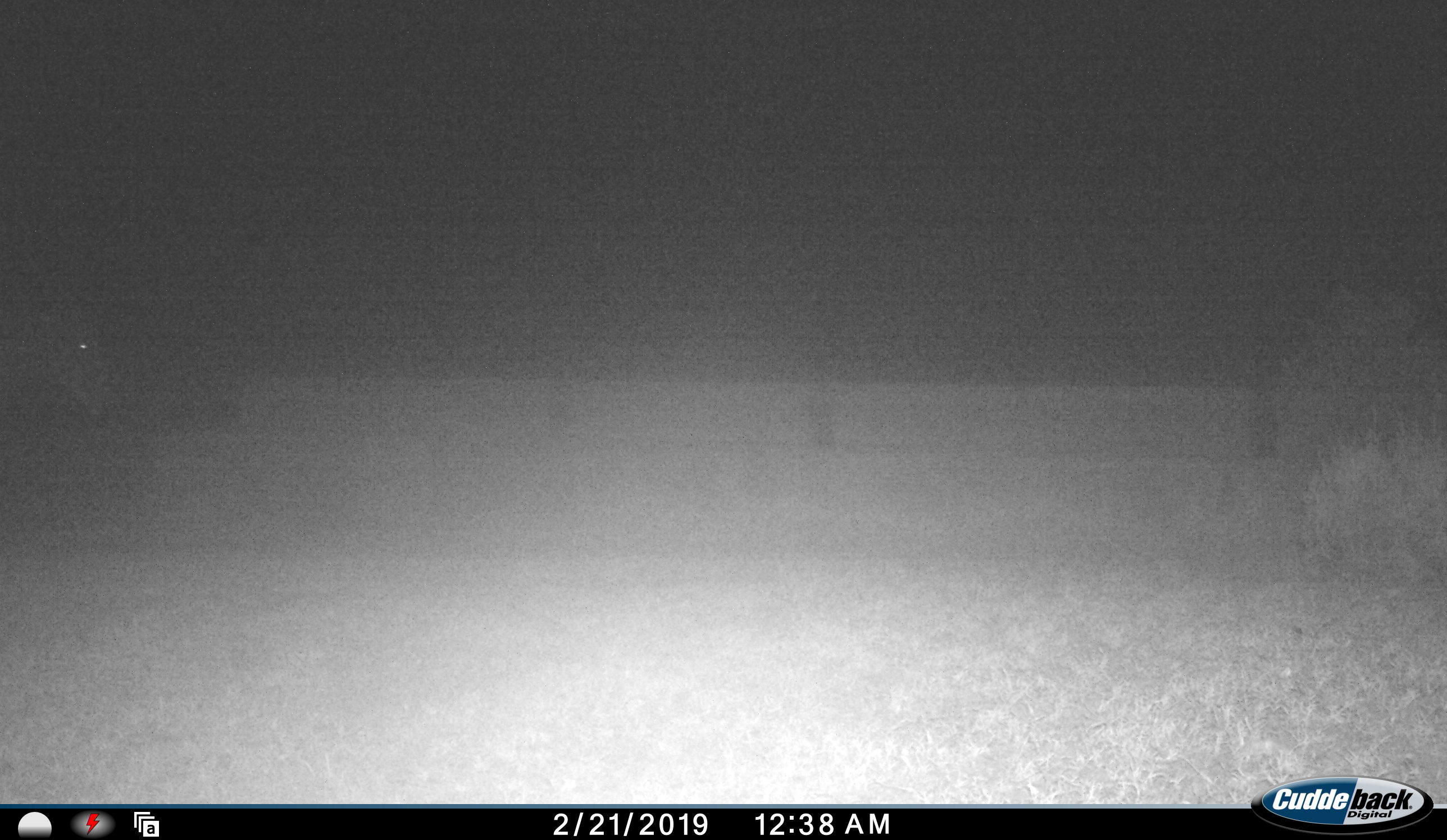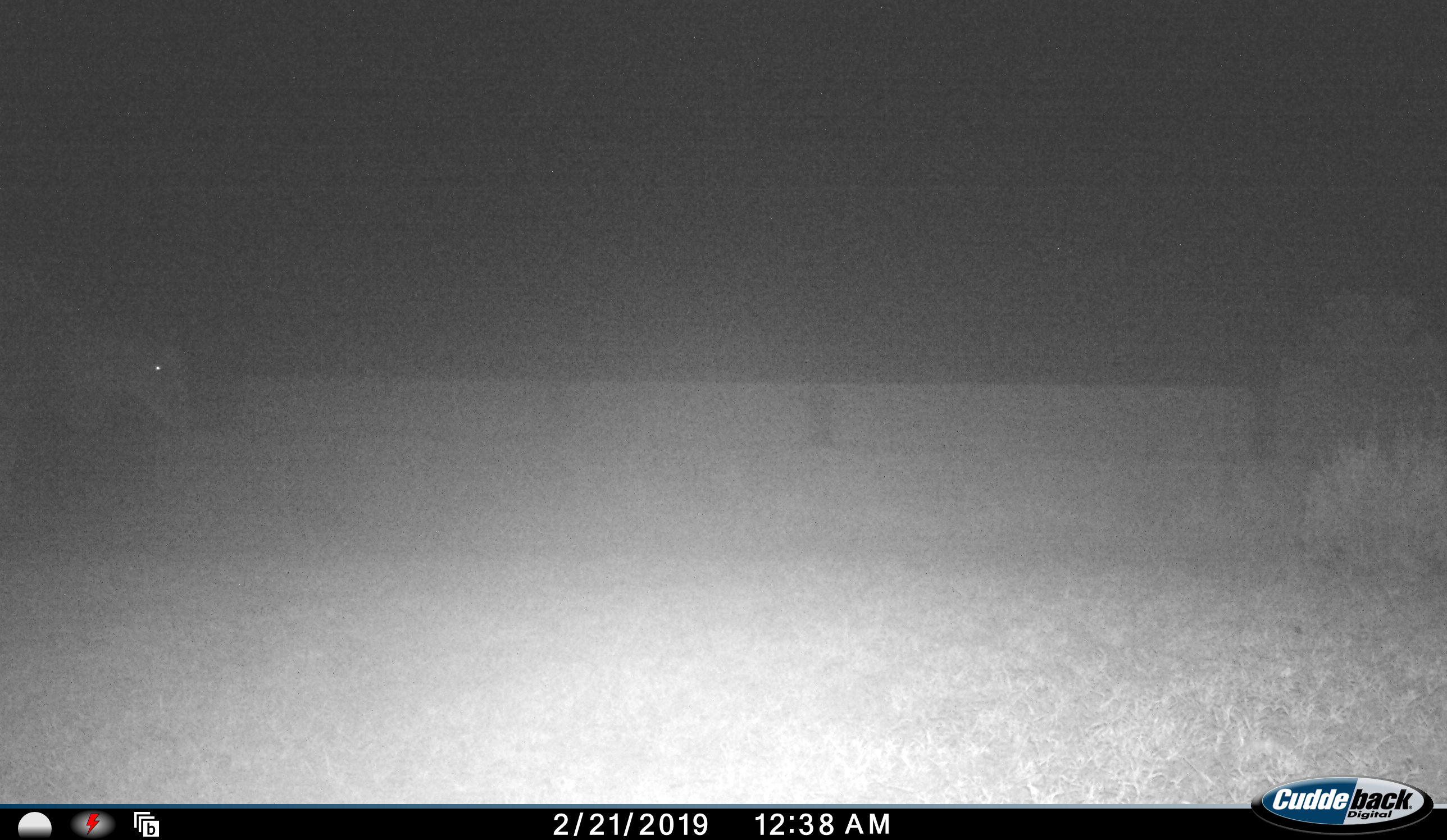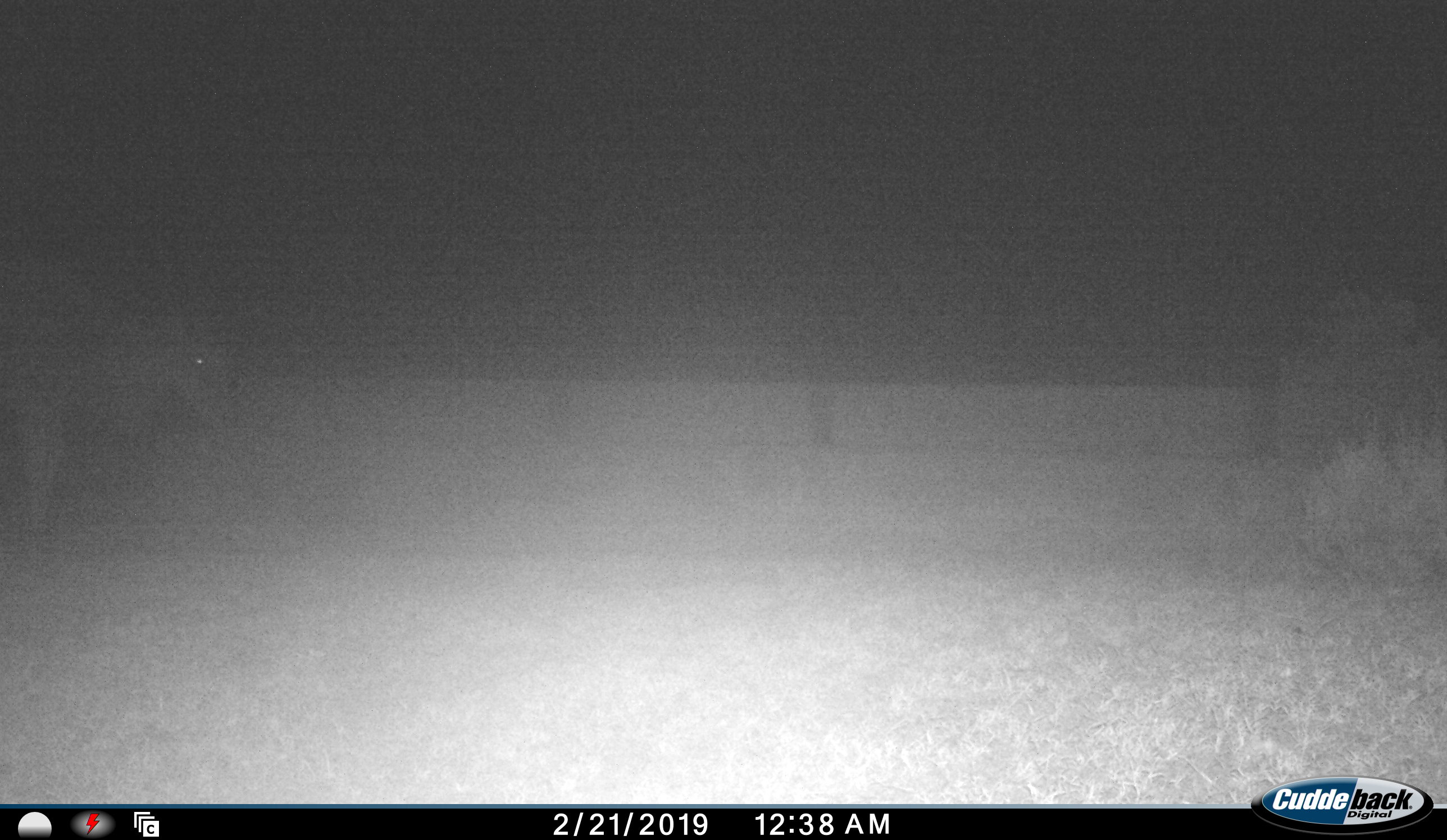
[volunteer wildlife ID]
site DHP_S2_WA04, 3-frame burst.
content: unidentified animal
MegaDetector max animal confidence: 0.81